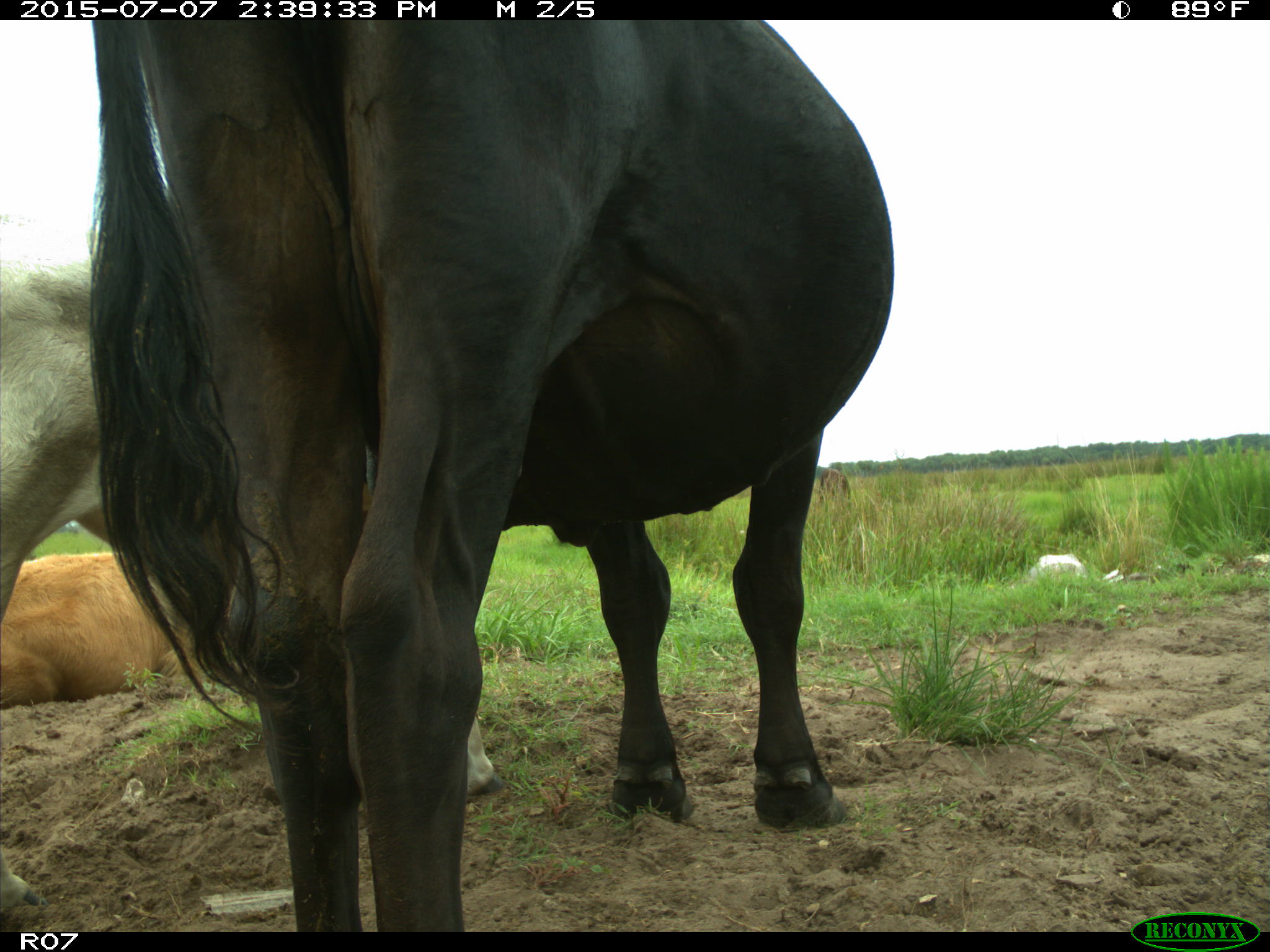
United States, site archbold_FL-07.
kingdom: Animalia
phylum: Chordata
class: Mammalia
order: Artiodactyla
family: Bovidae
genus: Bos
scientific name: Bos taurus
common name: domestic cow